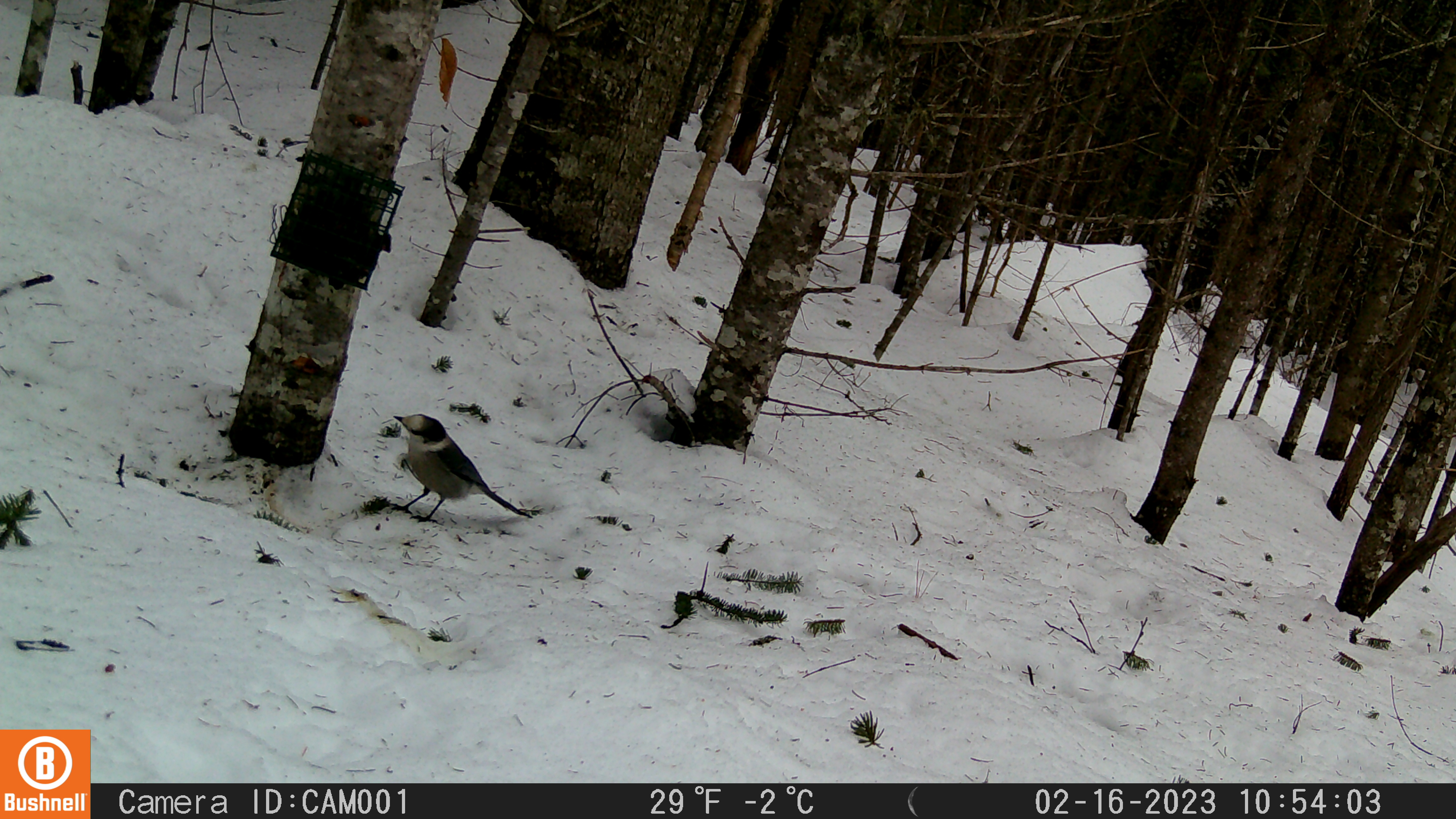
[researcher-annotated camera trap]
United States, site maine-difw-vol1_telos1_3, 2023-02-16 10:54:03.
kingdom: Animalia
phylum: Chordata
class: Aves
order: Passeriformes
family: Corvidae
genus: Perisoreus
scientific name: Perisoreus canadensis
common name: canada jay